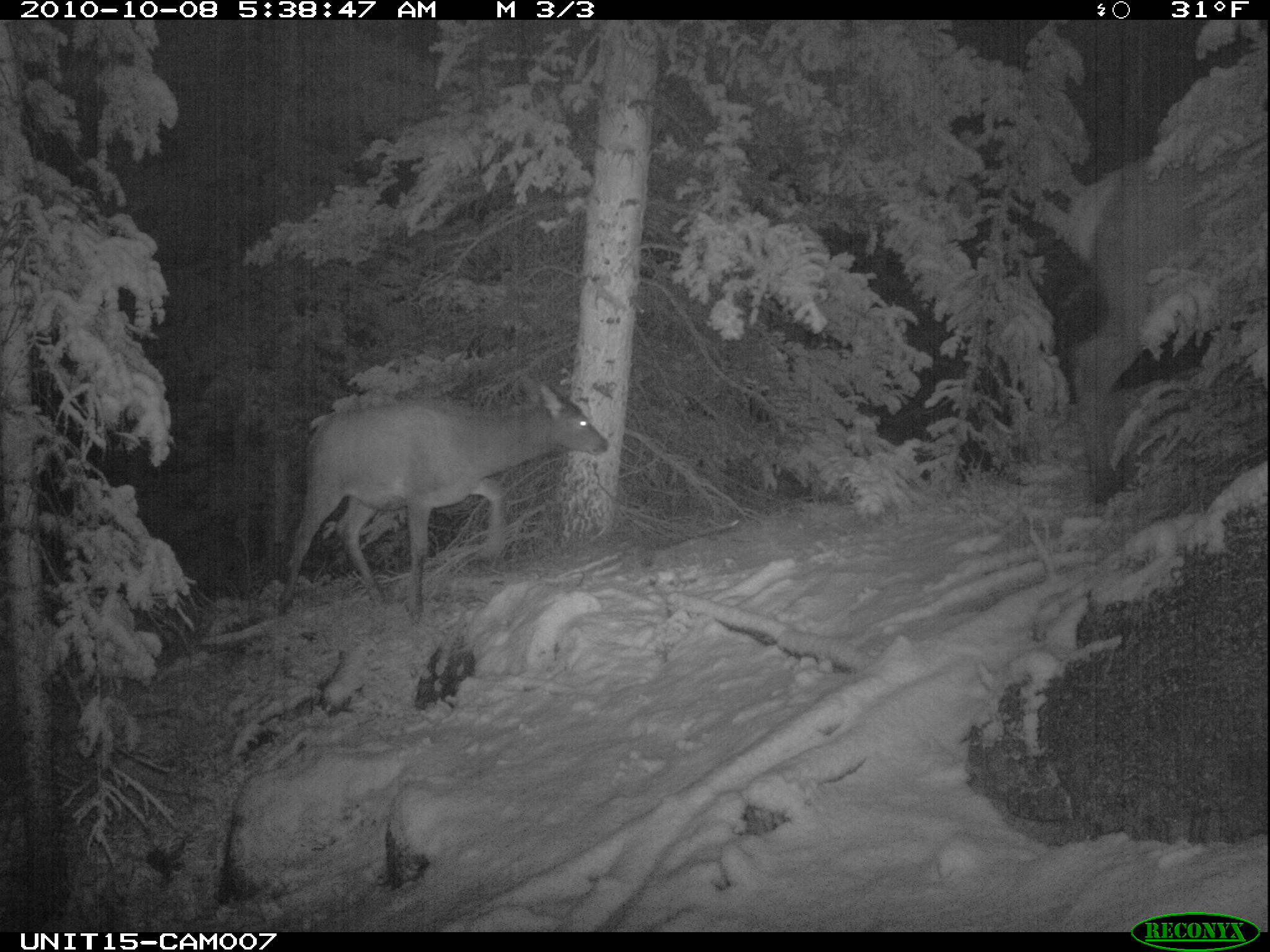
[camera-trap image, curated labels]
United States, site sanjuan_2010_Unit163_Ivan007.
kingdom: Animalia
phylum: Chordata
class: Mammalia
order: Artiodactyla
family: Cervidae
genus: Cervus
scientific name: Cervus elaphus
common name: red deer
Cervus elaphus (red deer).